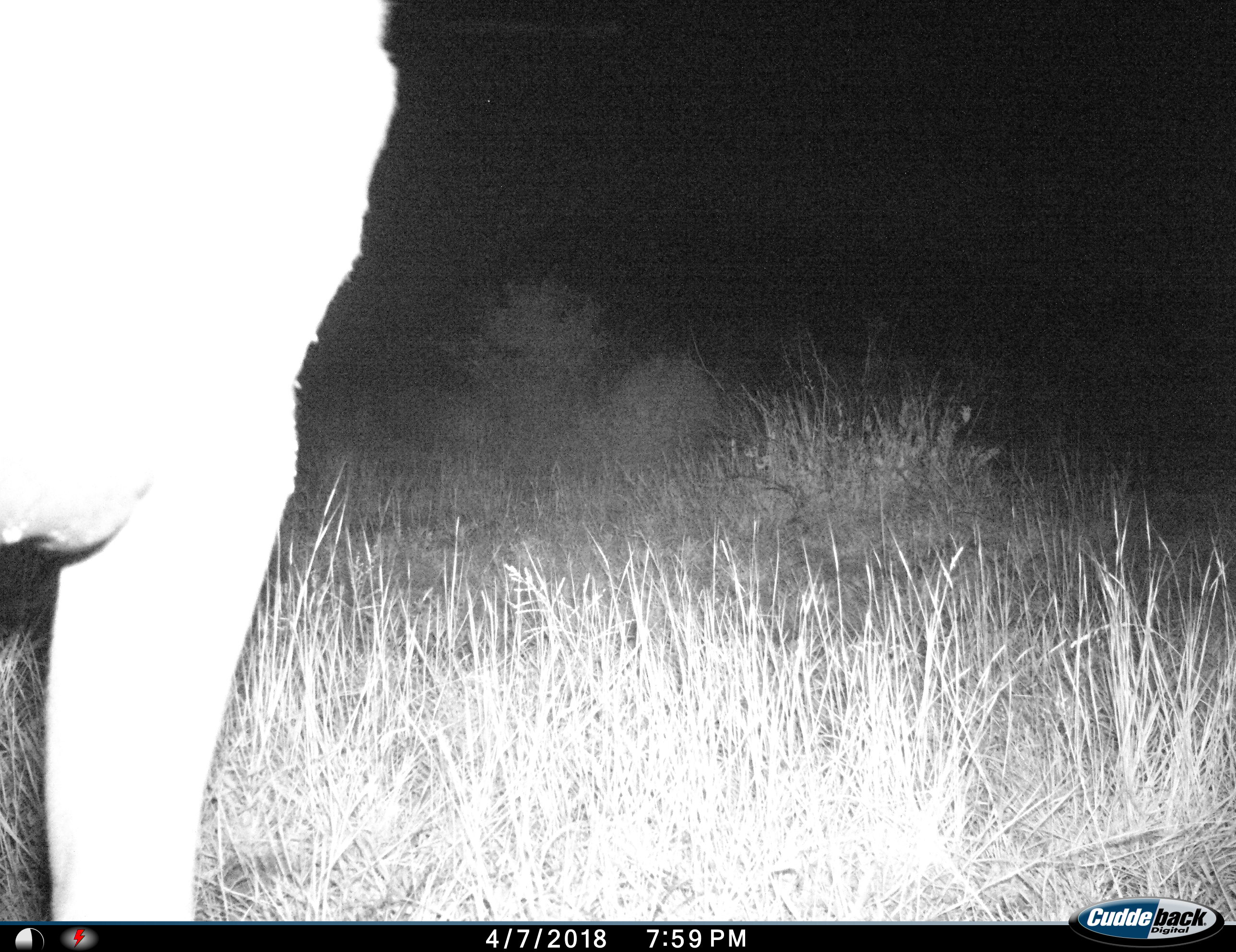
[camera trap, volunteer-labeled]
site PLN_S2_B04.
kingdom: Animalia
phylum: Chordata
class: Mammalia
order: Artiodactyla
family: Bovidae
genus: Aepyceros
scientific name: Aepyceros melampus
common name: impala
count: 1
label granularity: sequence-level